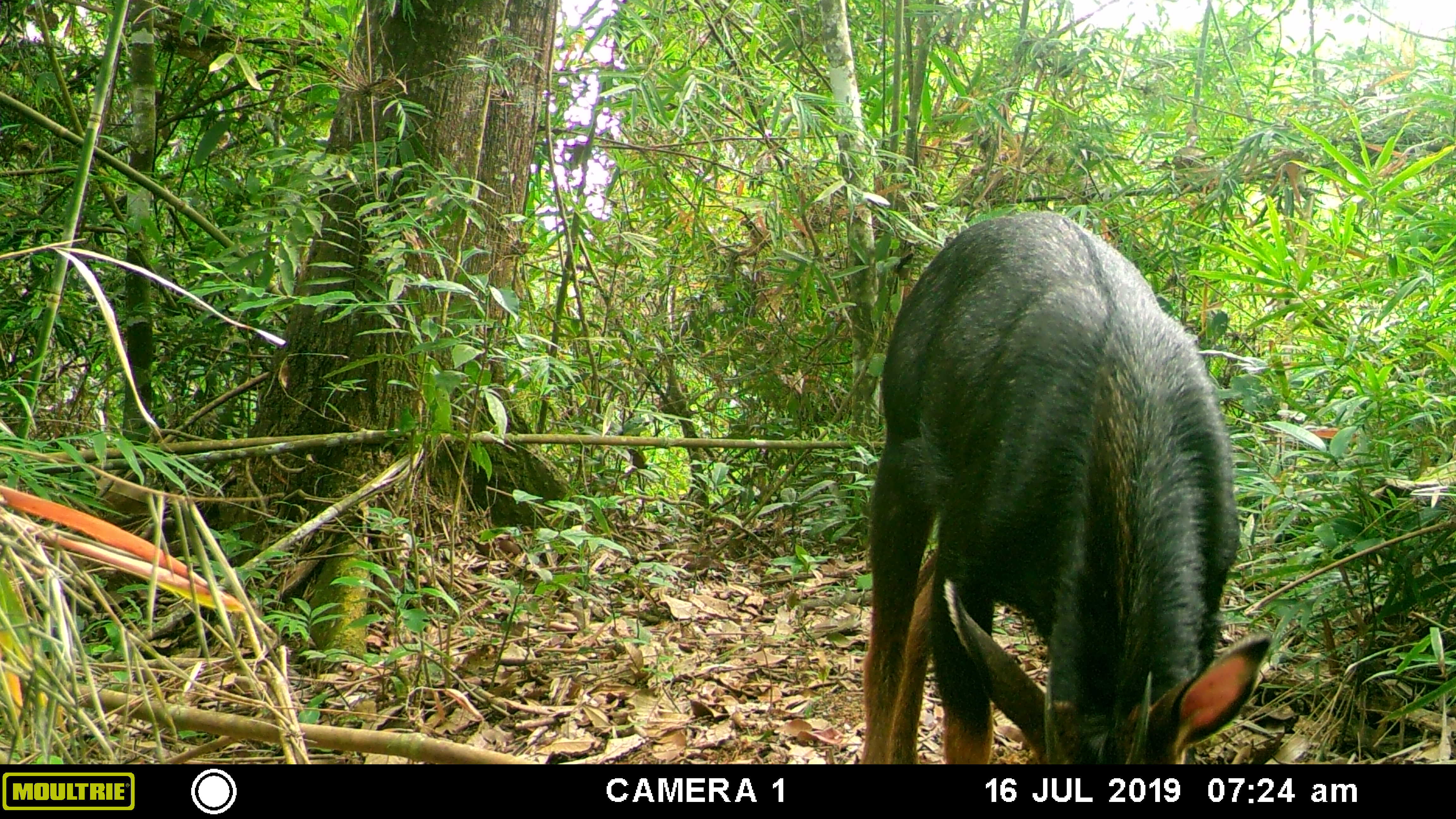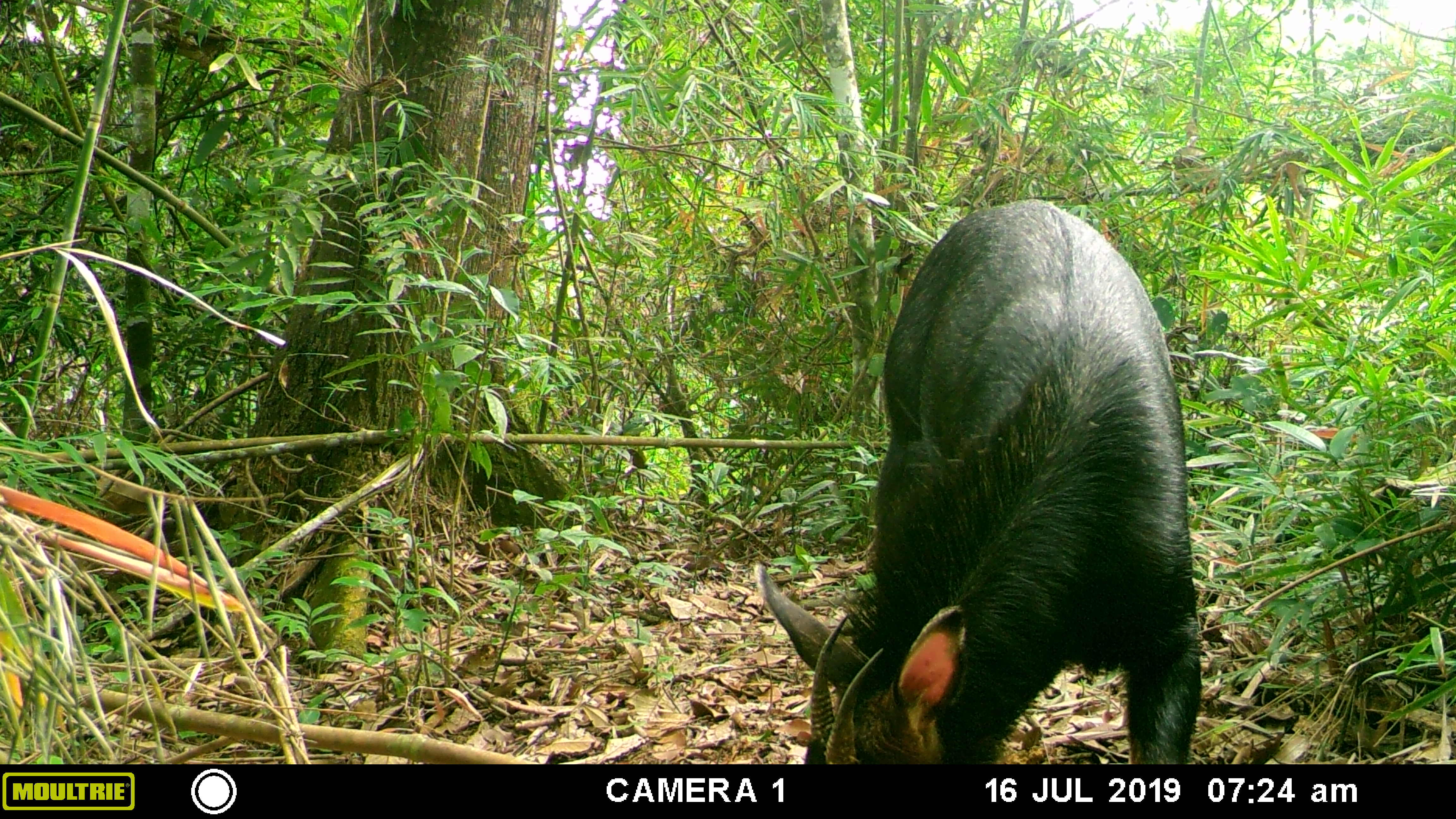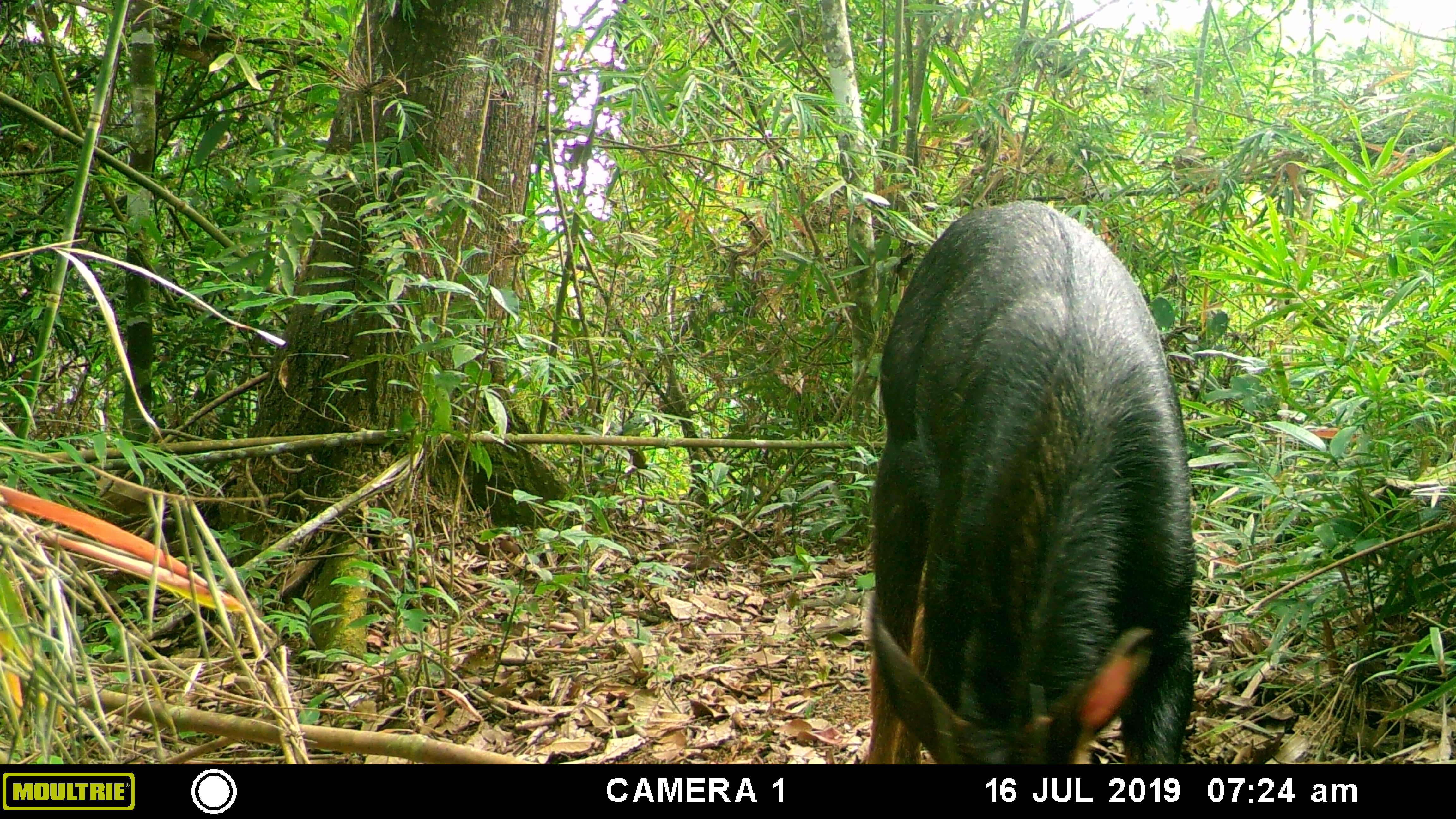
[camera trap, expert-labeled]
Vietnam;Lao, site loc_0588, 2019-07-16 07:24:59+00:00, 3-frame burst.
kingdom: Animalia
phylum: Chordata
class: Mammalia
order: Artiodactyla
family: Bovidae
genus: Capricornis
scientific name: Capricornis sumatraensis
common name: chinese serow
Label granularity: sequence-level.